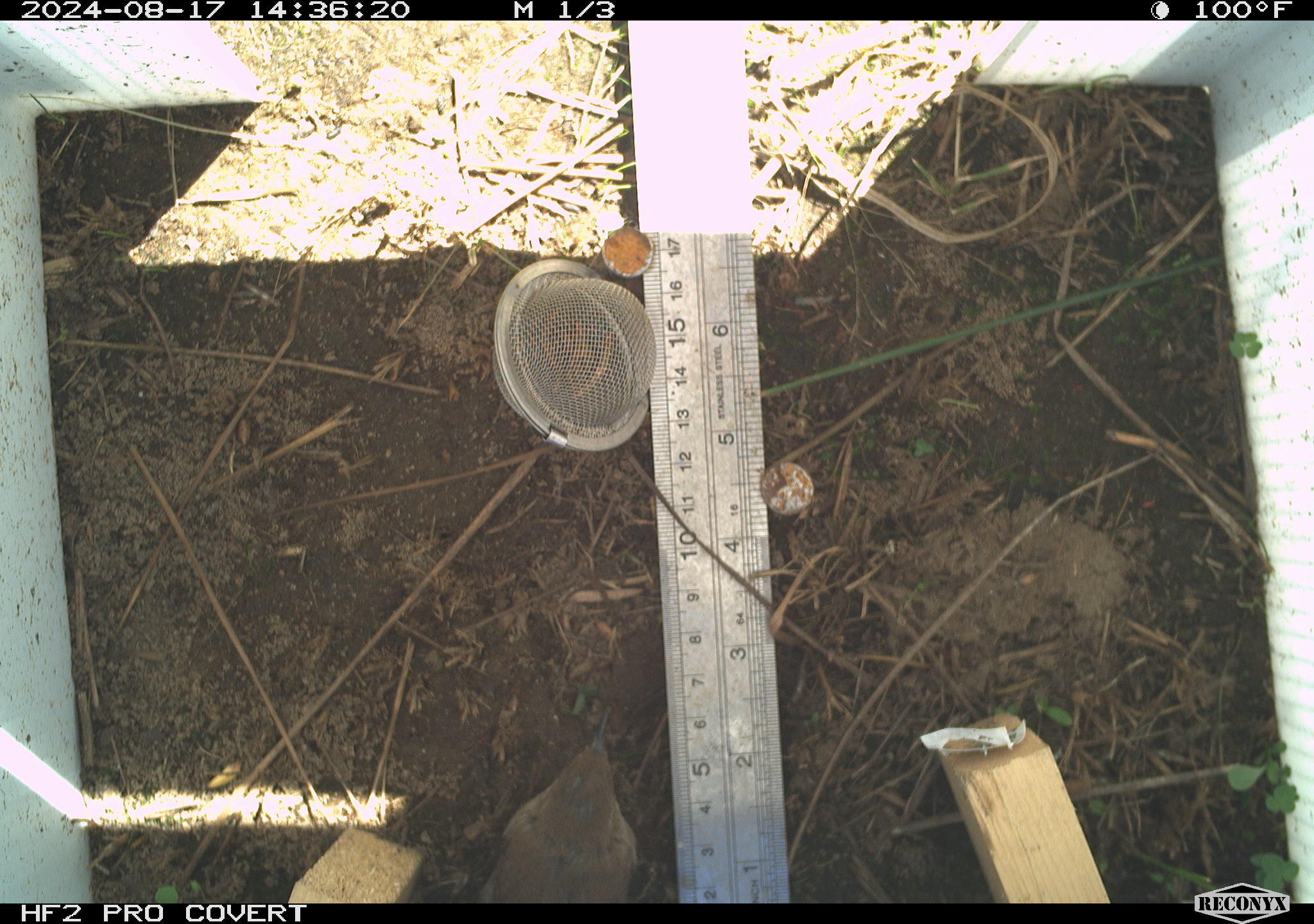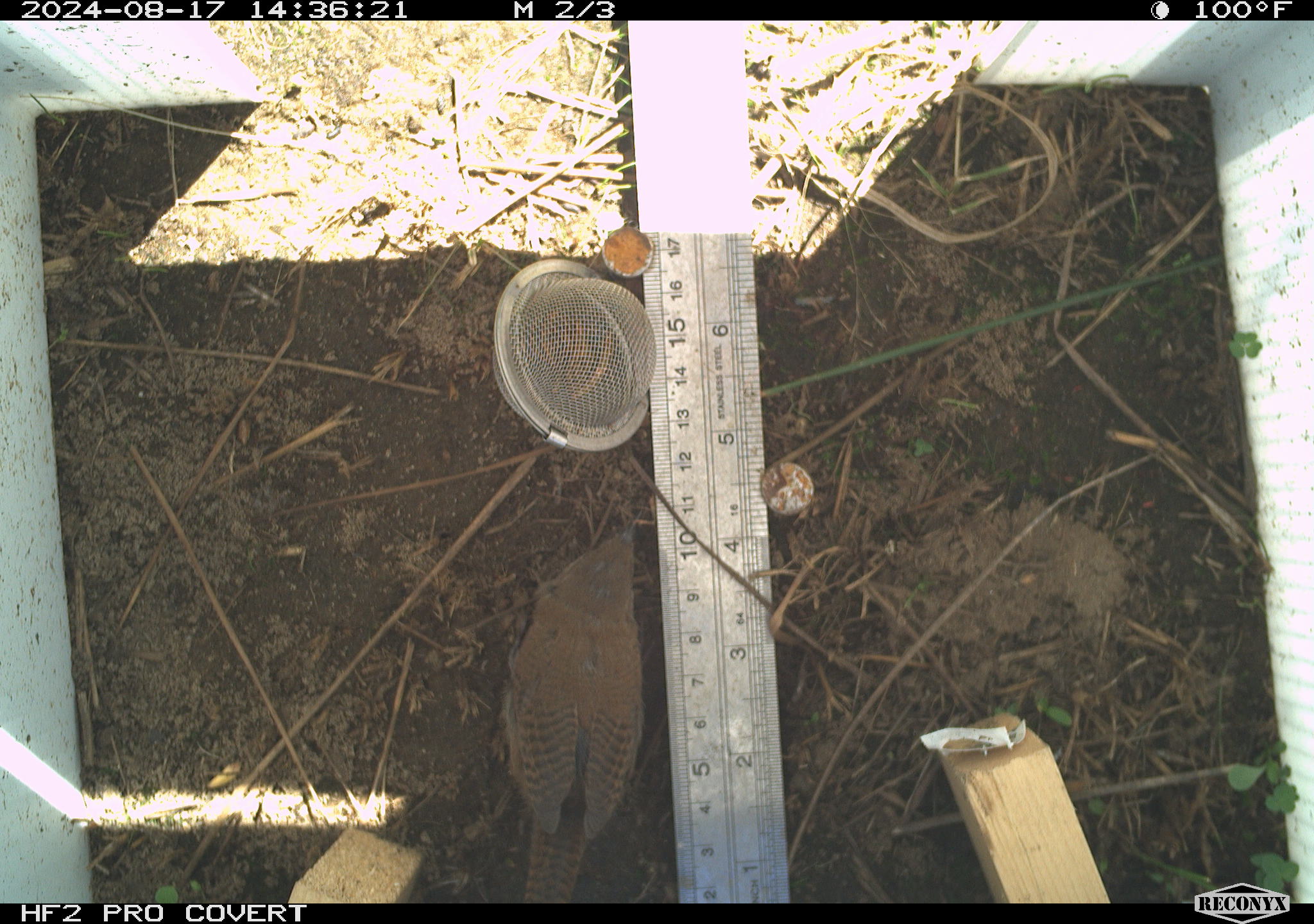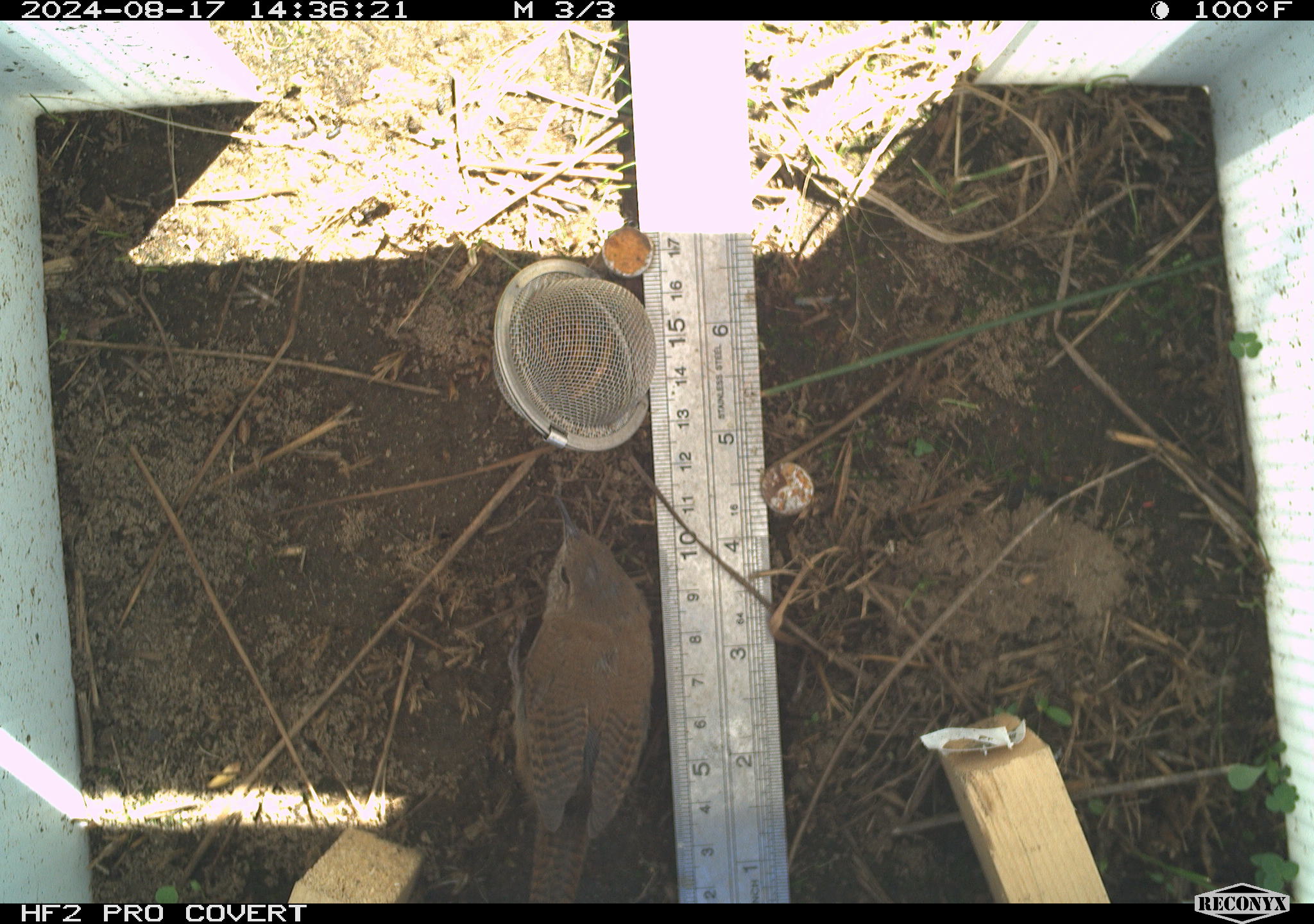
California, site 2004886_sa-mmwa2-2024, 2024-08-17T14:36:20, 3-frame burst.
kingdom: Animalia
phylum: Chordata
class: Aves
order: Passeriformes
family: Troglodytidae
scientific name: Troglodytidae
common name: wren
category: troglodytidae family